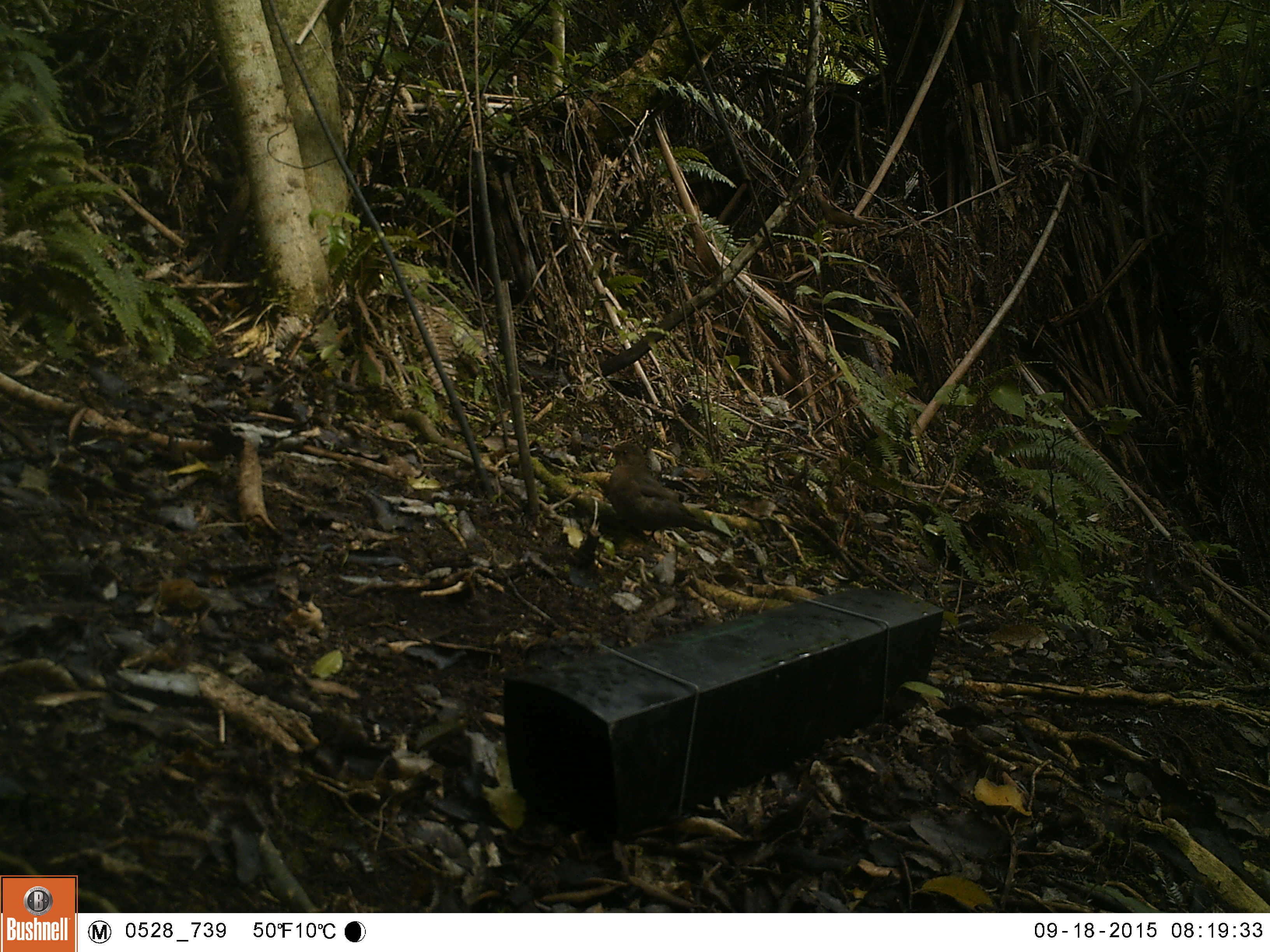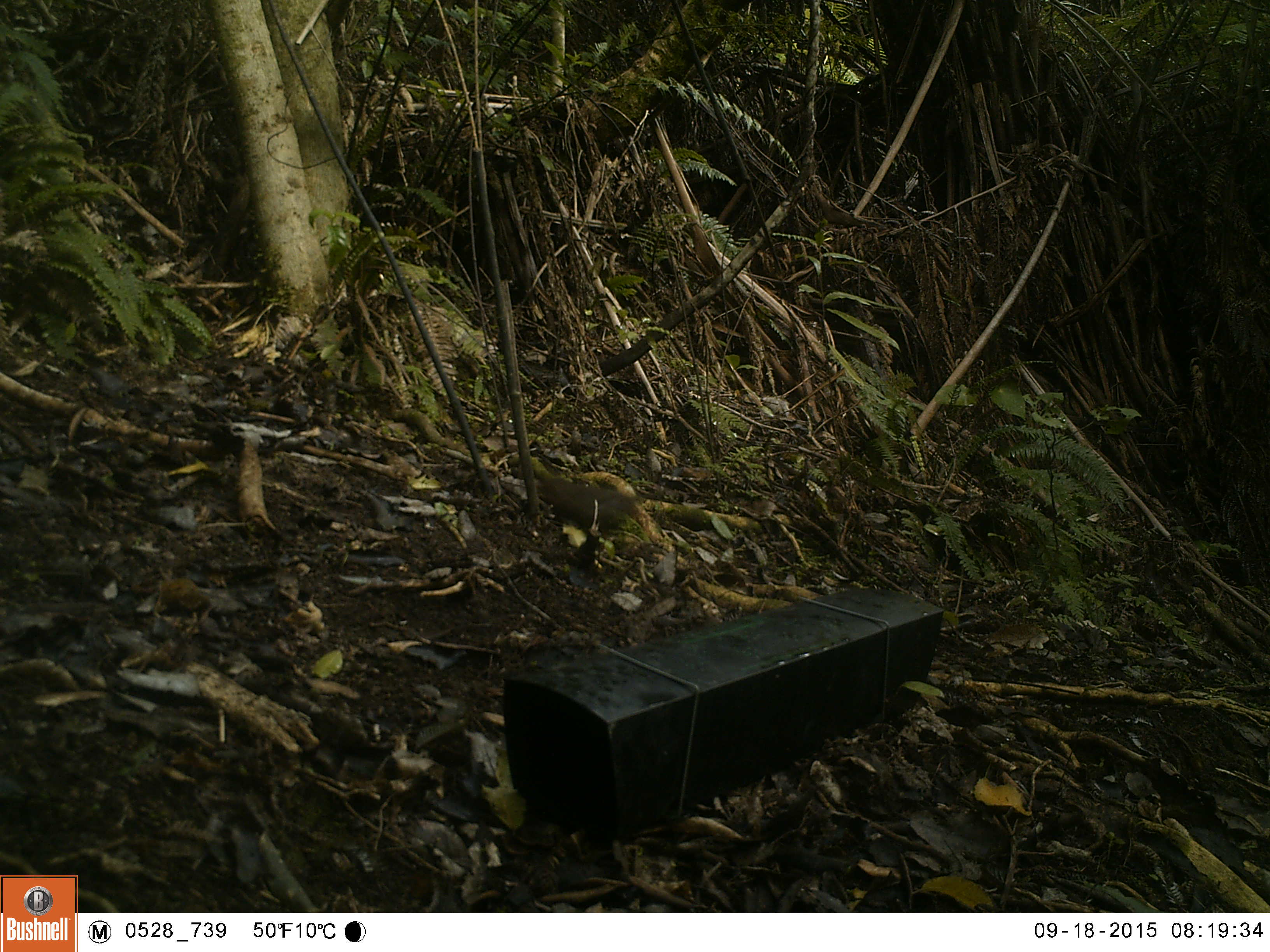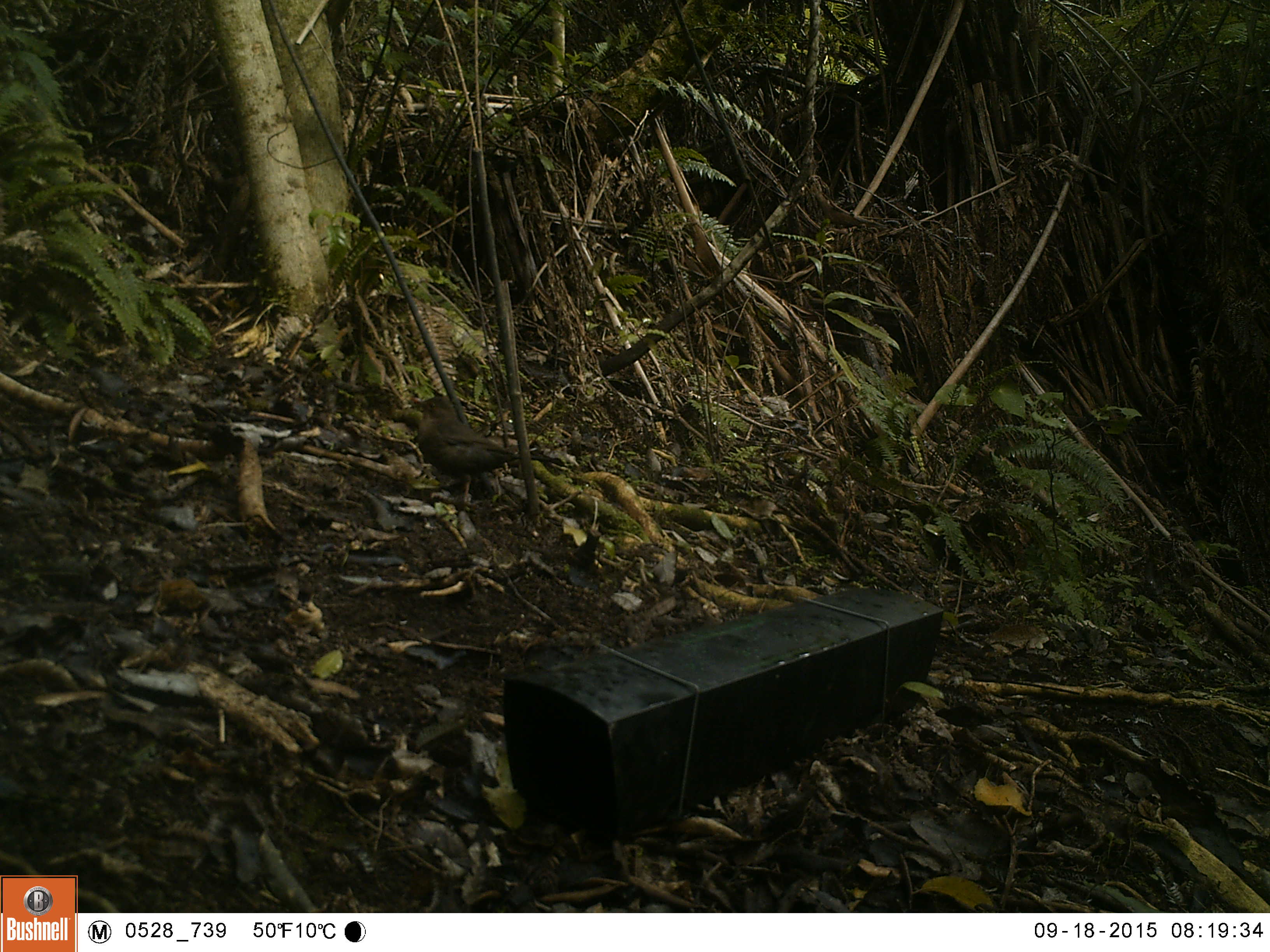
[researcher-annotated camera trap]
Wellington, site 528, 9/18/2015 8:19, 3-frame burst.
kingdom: Animalia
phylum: Chordata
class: Aves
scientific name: Aves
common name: bird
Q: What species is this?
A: Bird (Aves).